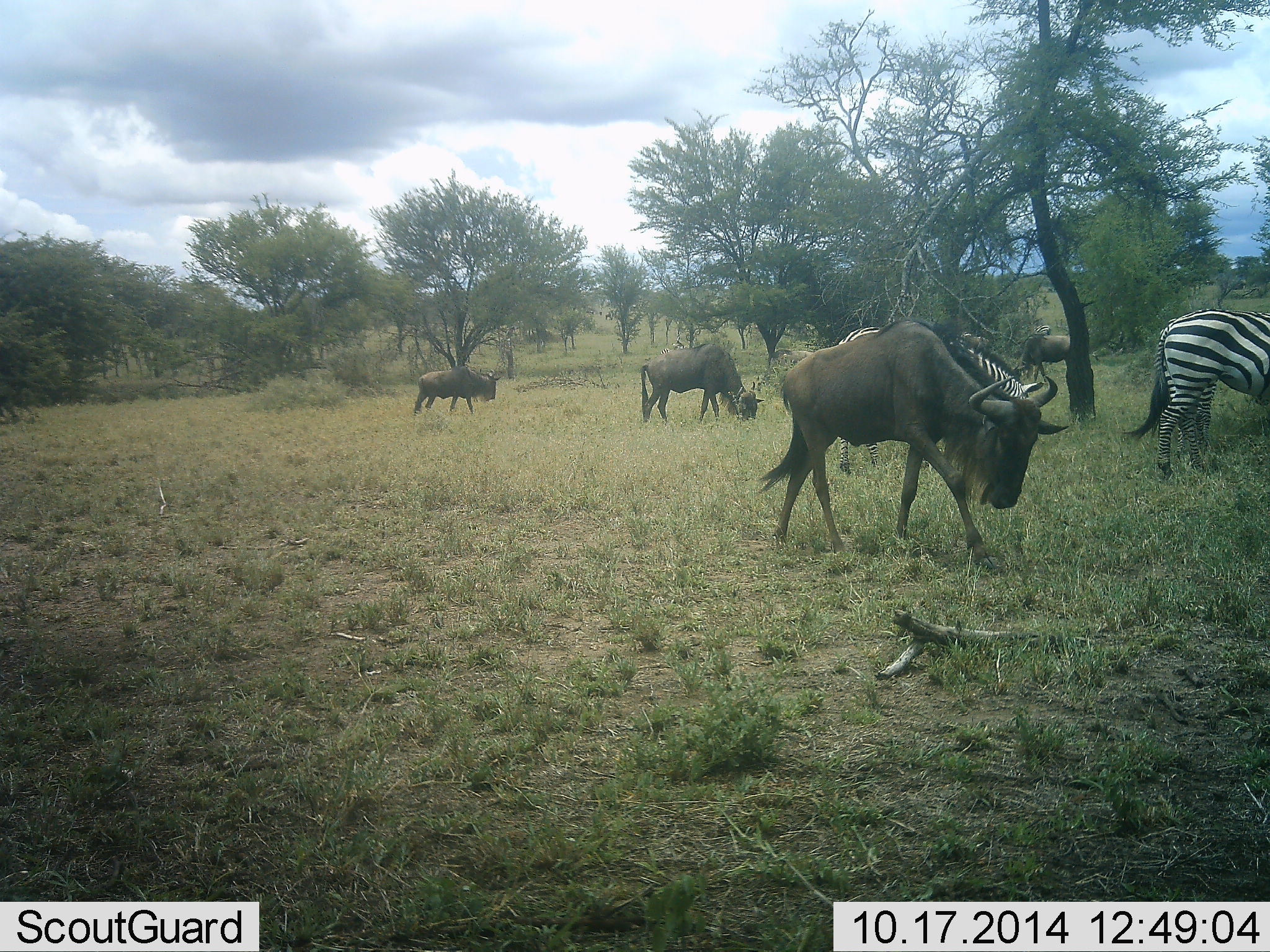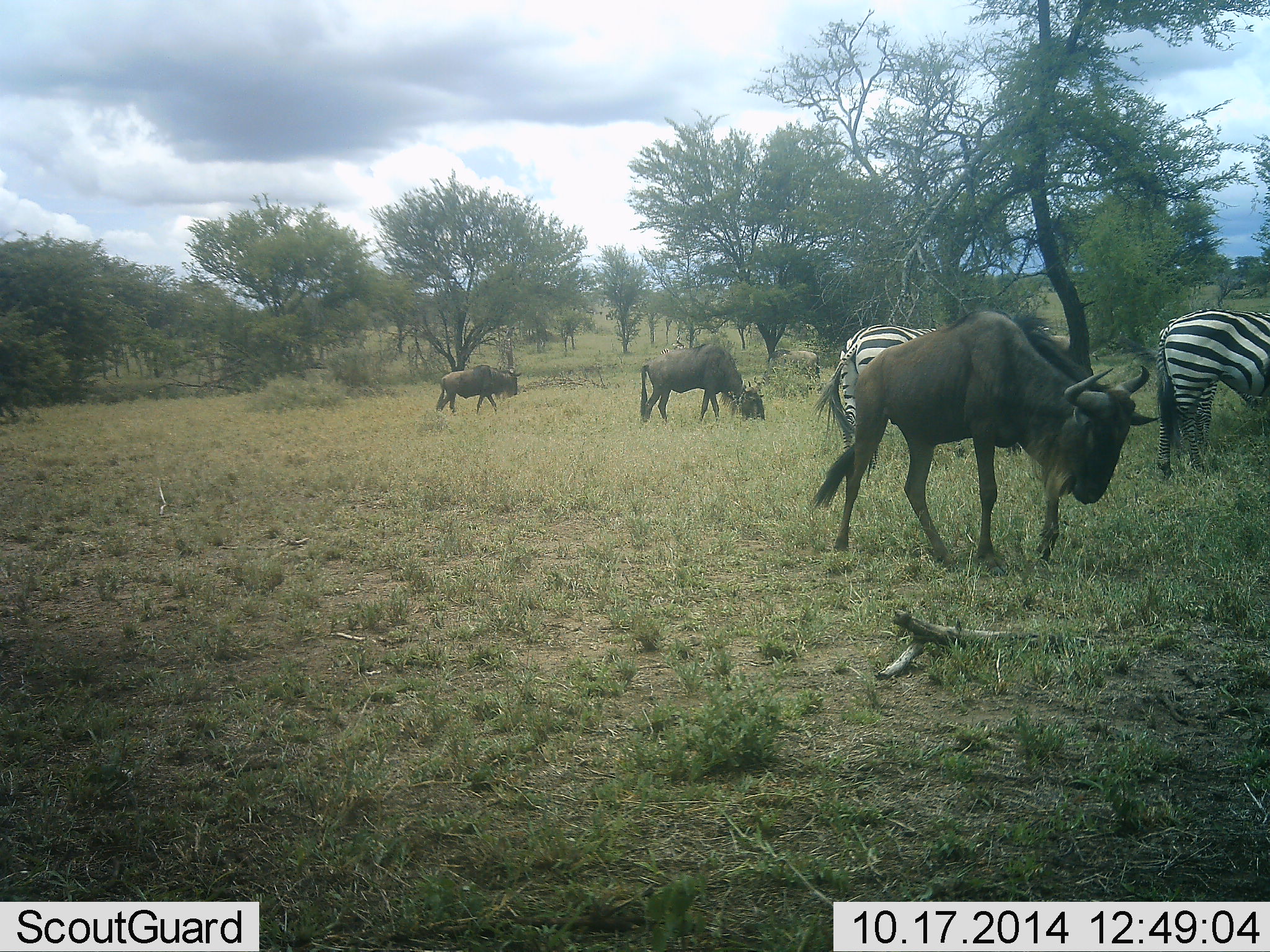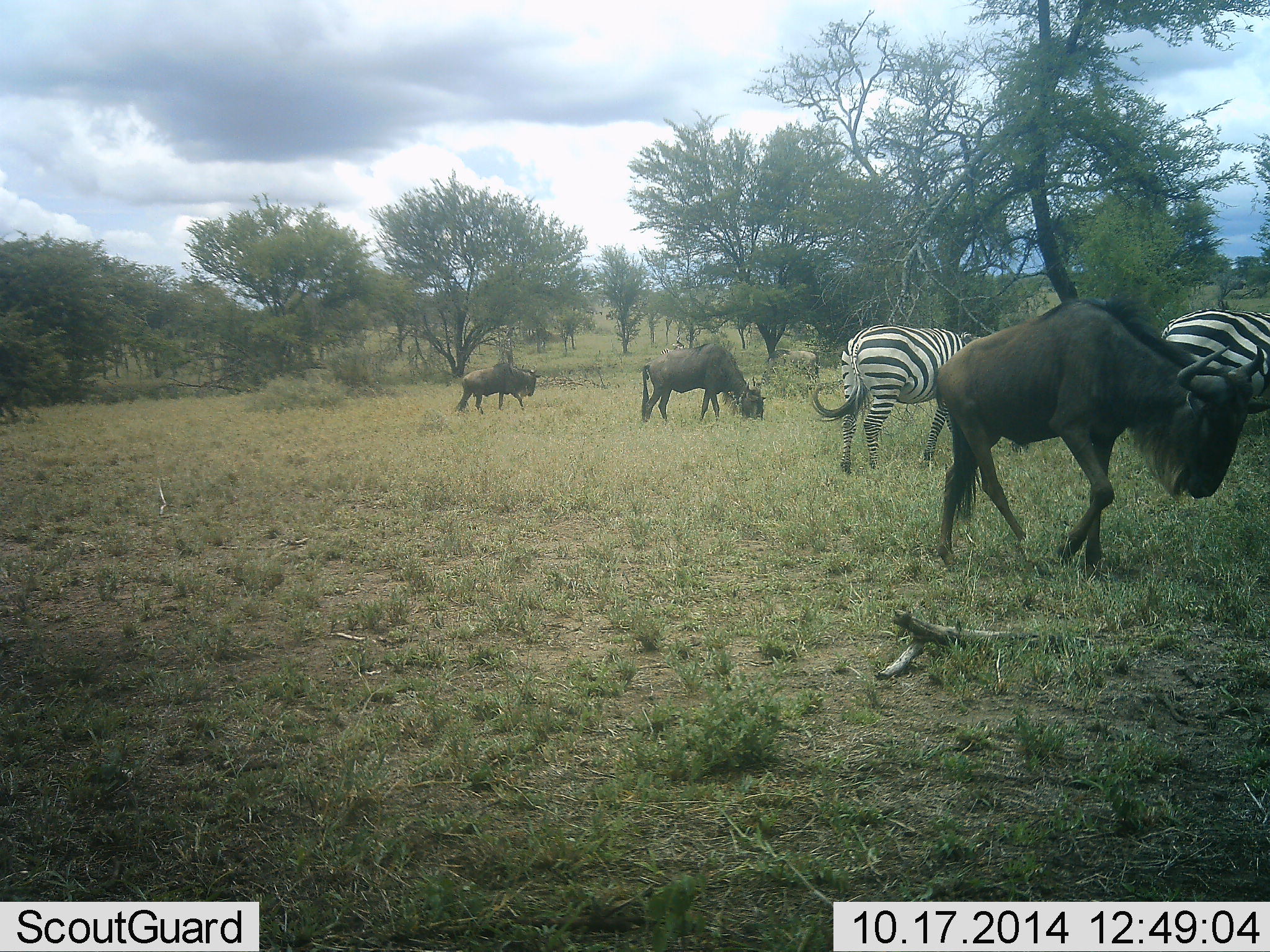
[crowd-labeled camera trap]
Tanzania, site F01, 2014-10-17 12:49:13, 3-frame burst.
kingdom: Animalia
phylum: Chordata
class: Mammalia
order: Artiodactyla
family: Bovidae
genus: Connochaetes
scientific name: Connochaetes taurinus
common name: blue wildebeest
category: wildebeest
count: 3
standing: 45%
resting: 9%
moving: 73%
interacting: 9%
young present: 9%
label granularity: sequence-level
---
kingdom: Animalia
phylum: Chordata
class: Mammalia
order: Perissodactyla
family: Equidae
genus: Equus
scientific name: Equus quagga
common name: plains zebra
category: zebra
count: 2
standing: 20%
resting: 0%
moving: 10%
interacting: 0%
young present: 0%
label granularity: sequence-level